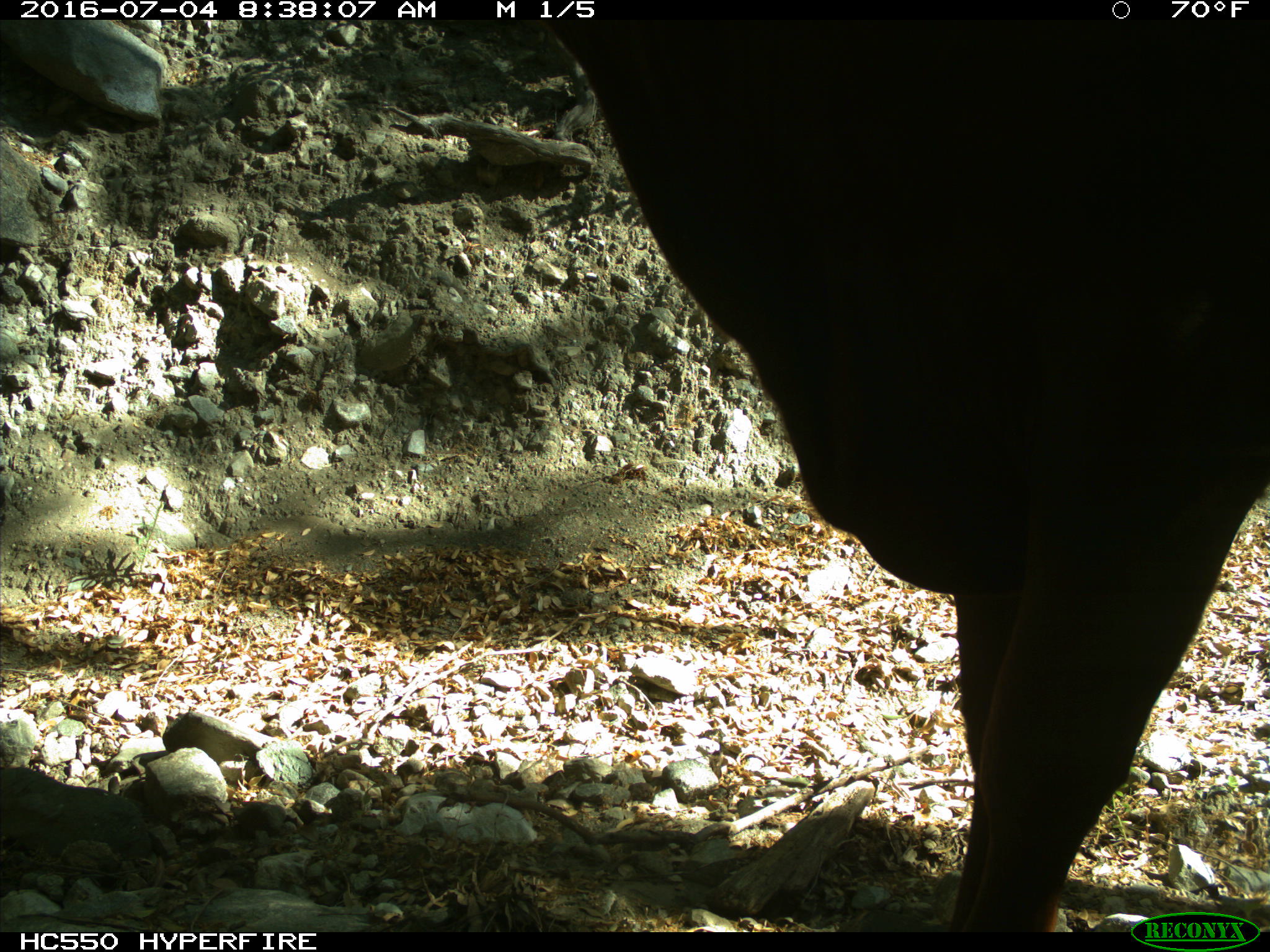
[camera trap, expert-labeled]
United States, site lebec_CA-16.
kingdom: Animalia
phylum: Chordata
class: Mammalia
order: Artiodactyla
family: Bovidae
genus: Bos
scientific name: Bos taurus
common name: domestic cow